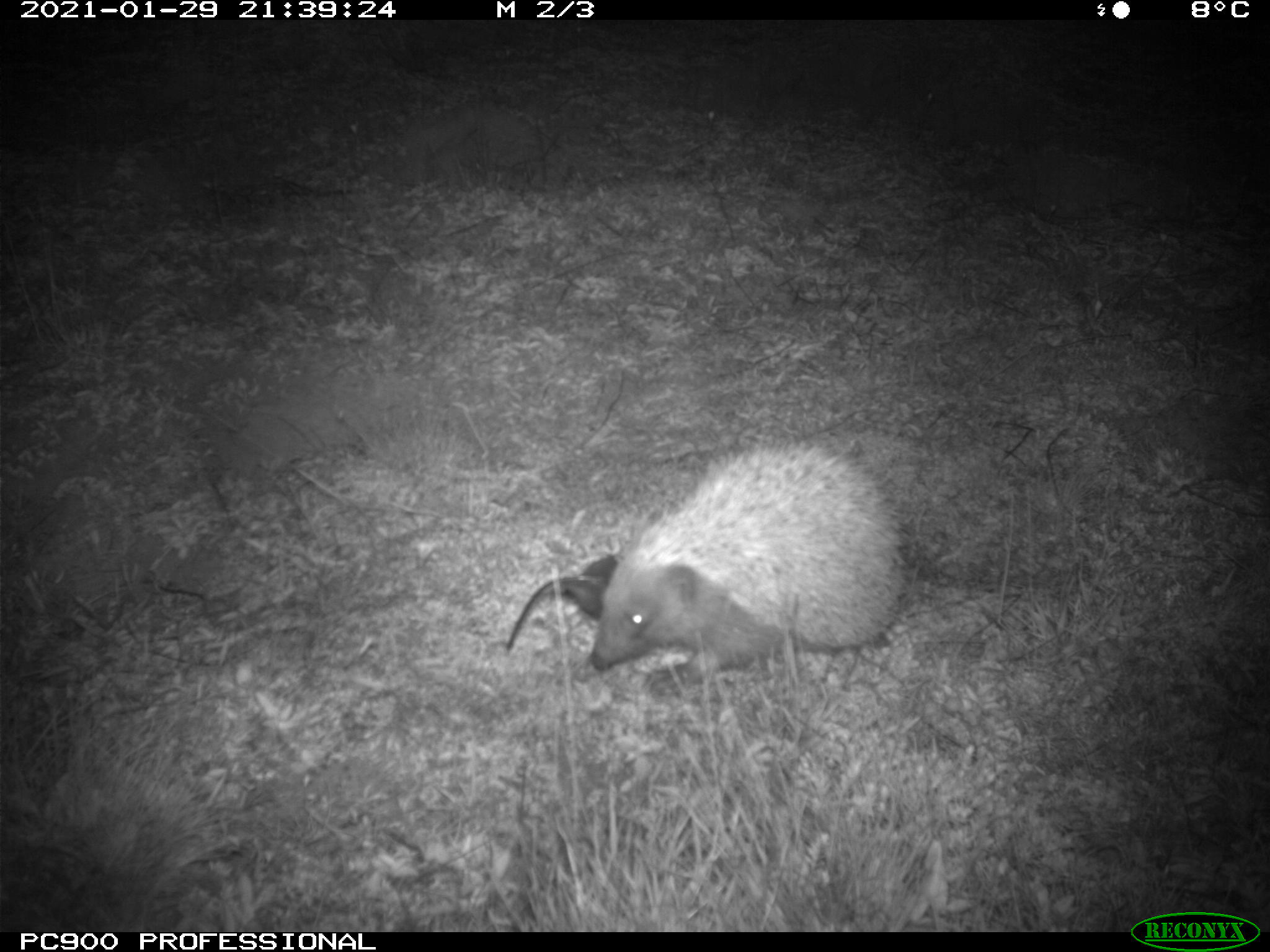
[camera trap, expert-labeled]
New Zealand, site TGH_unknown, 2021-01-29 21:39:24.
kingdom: Animalia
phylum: Chordata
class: Mammalia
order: Eulipotyphla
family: Erinaceidae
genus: Erinaceus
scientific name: Erinaceus europaeus europaeus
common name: european hedgehog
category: hedgehog